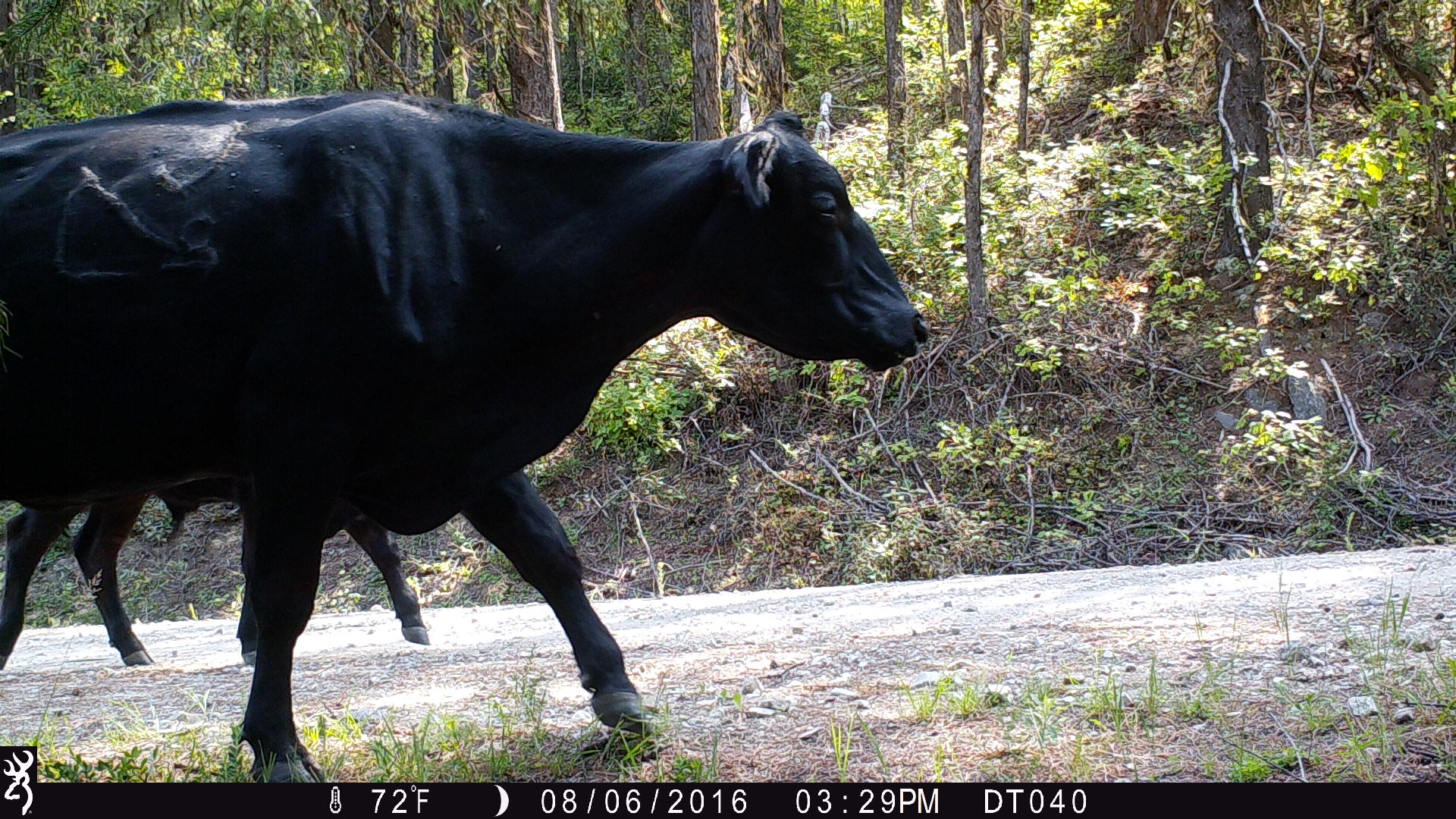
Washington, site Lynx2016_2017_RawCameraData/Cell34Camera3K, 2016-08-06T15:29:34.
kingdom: Animalia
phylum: Chordata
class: Mammalia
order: Artiodactyla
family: Bovidae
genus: Bos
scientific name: Bos taurus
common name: domestic cattle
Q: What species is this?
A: Domestic cattle (Bos taurus).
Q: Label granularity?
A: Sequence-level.